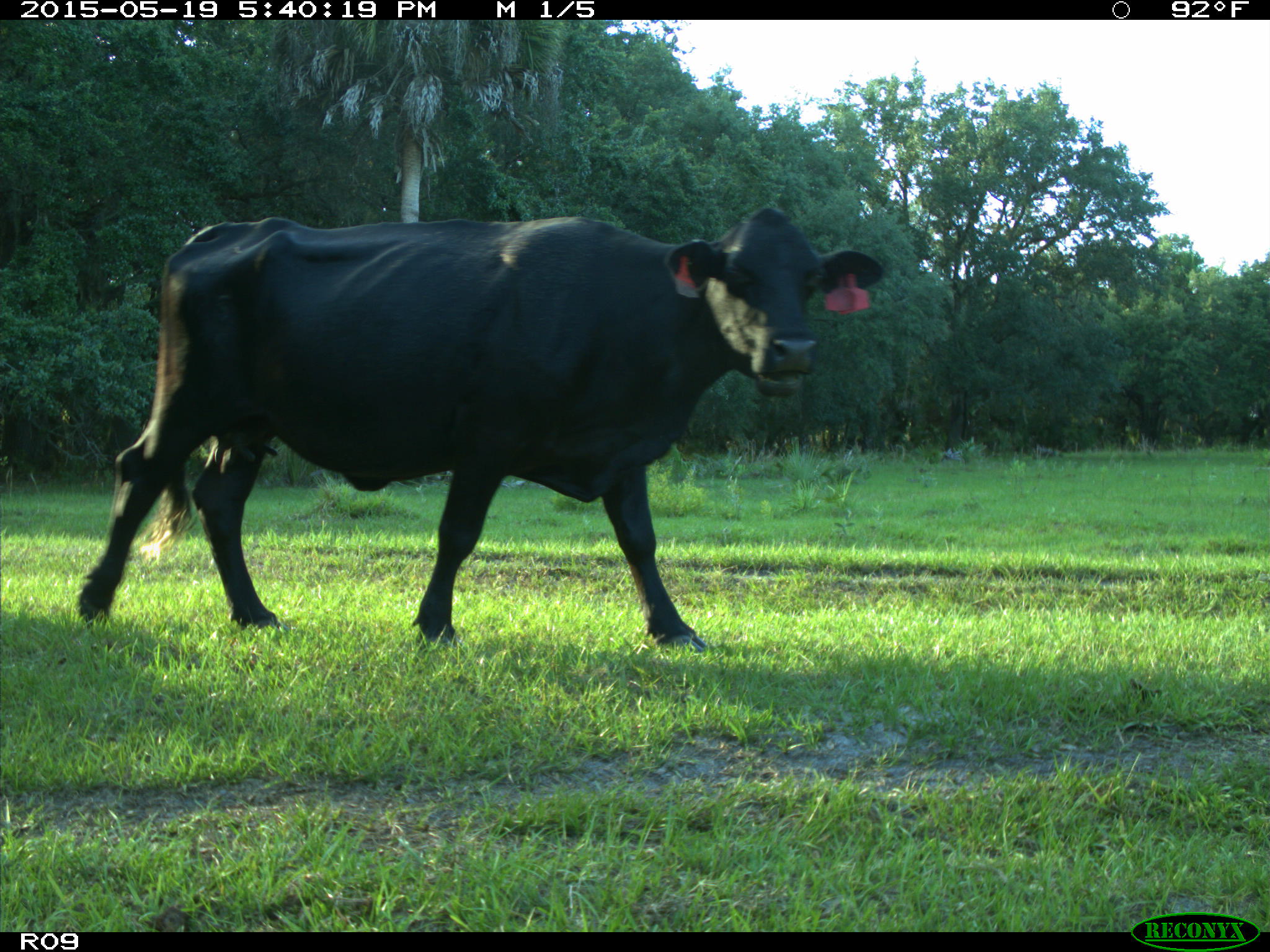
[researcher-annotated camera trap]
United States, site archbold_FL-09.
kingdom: Animalia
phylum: Chordata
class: Mammalia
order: Artiodactyla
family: Bovidae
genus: Bos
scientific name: Bos taurus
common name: domestic cow